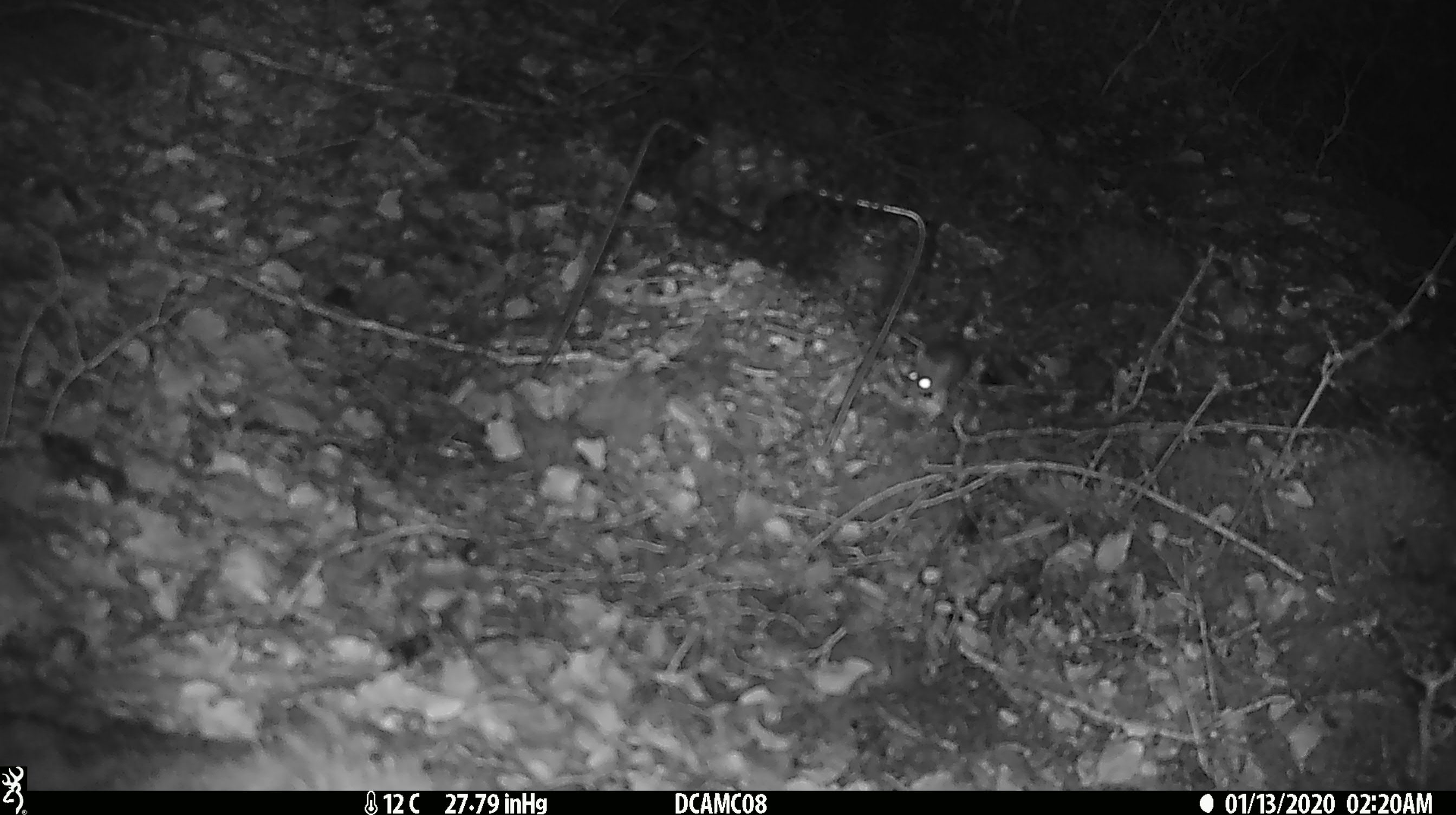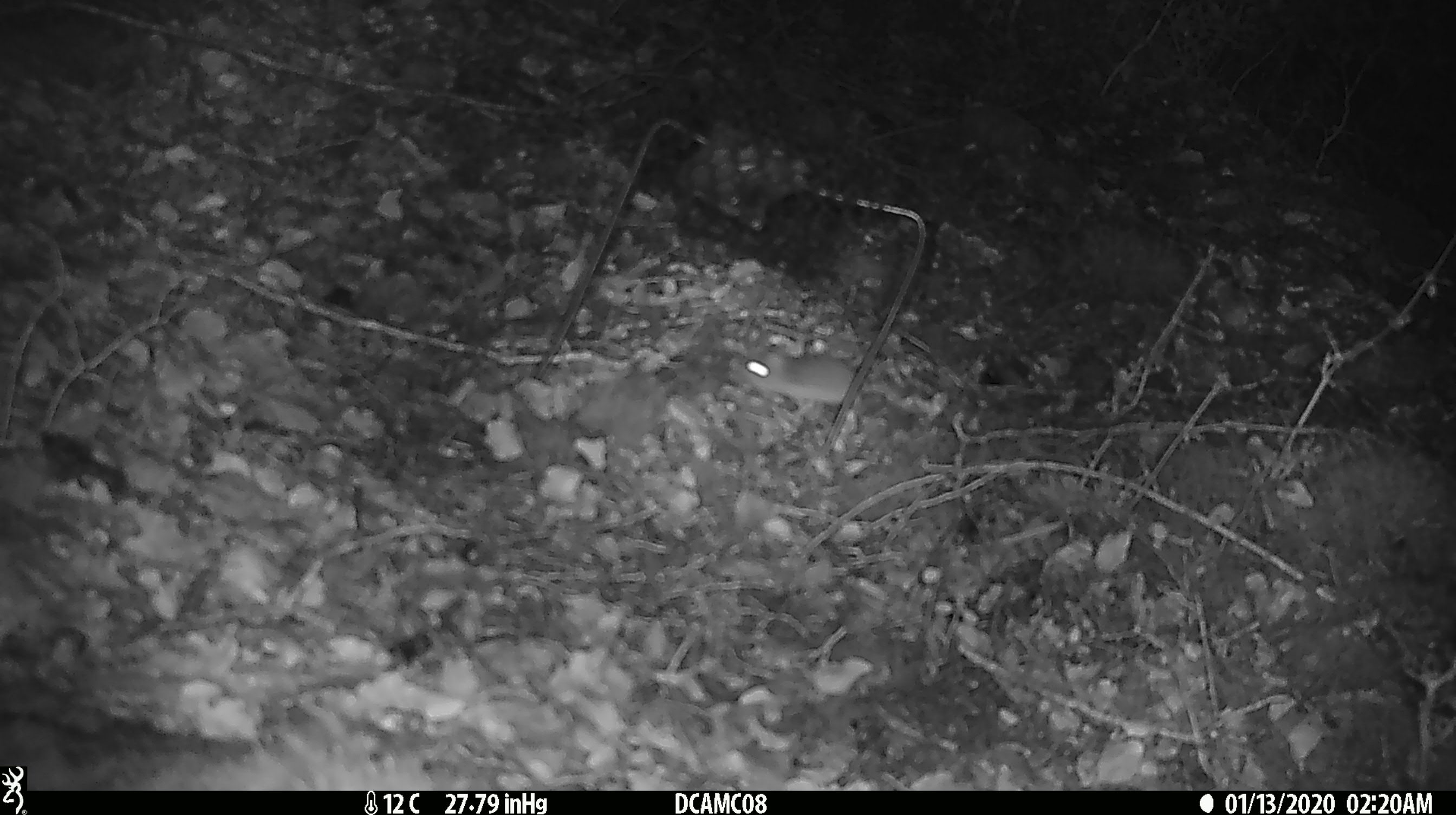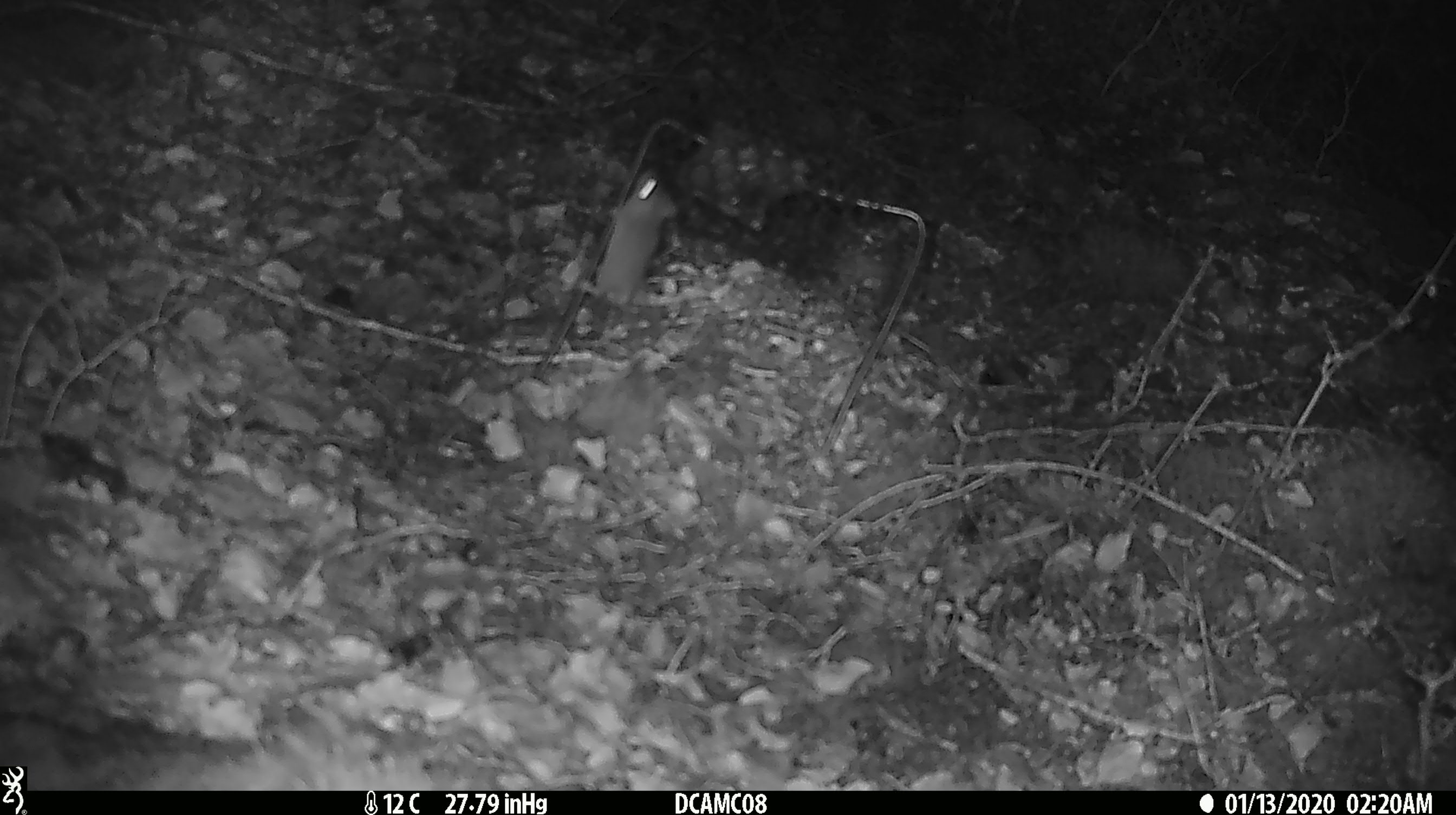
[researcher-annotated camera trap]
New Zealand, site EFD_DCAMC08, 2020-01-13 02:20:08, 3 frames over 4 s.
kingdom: Animalia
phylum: Chordata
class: Mammalia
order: Rodentia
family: Muridae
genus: Mus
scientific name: Mus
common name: mouse